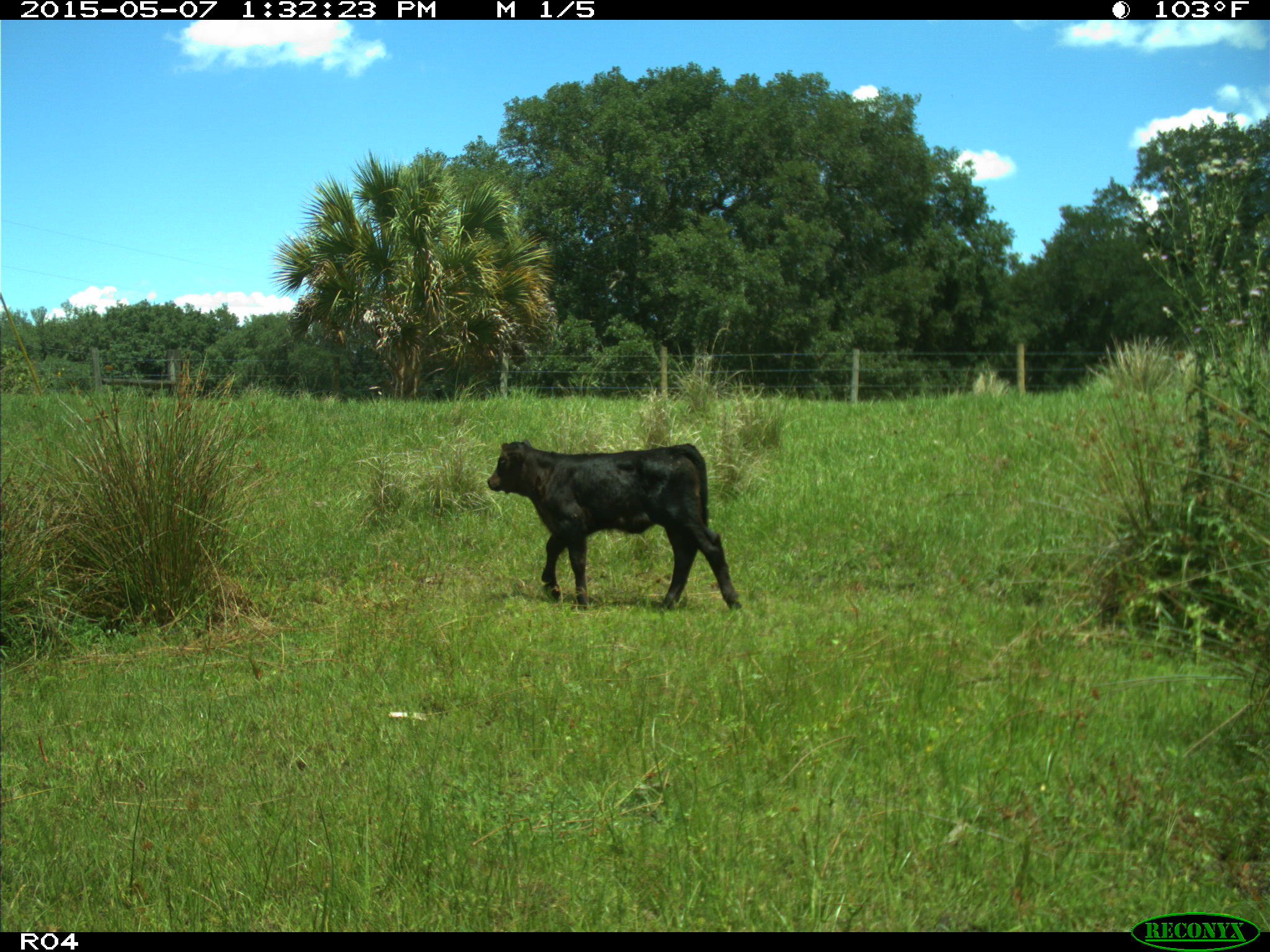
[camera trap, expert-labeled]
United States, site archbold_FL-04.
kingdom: Animalia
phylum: Chordata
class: Mammalia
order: Artiodactyla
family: Bovidae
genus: Bos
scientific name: Bos taurus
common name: domestic cow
Bos taurus (domestic cow).